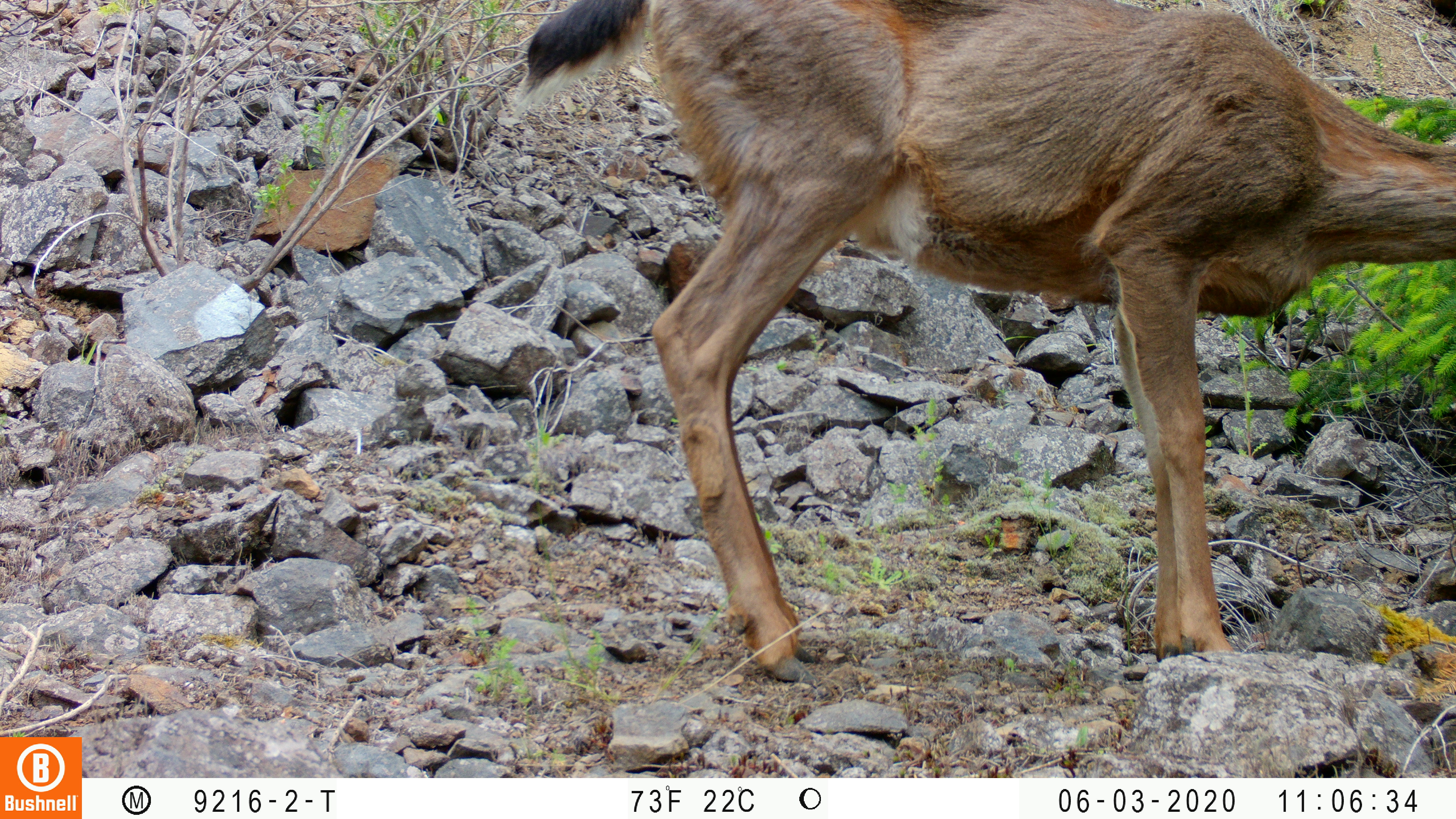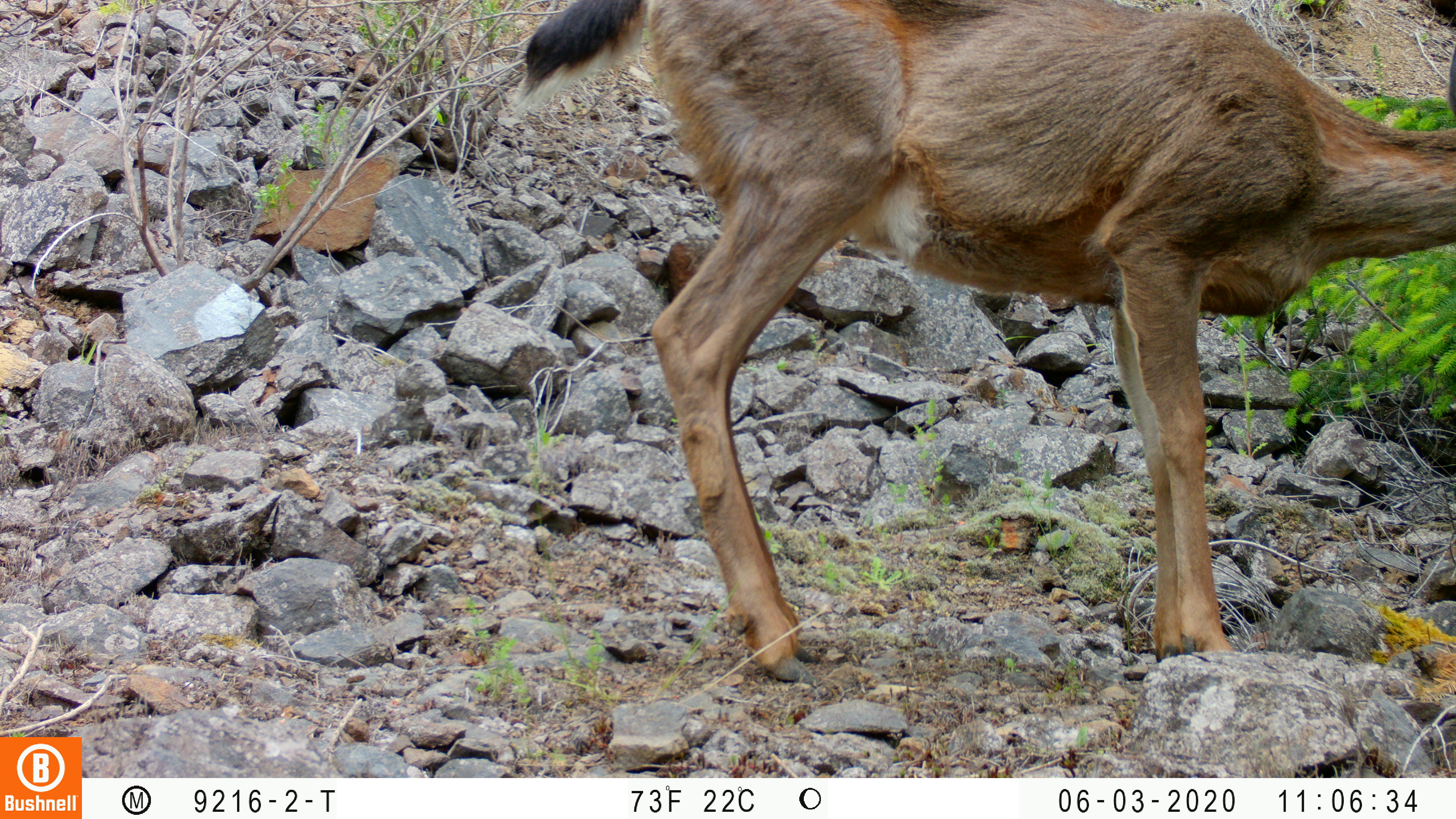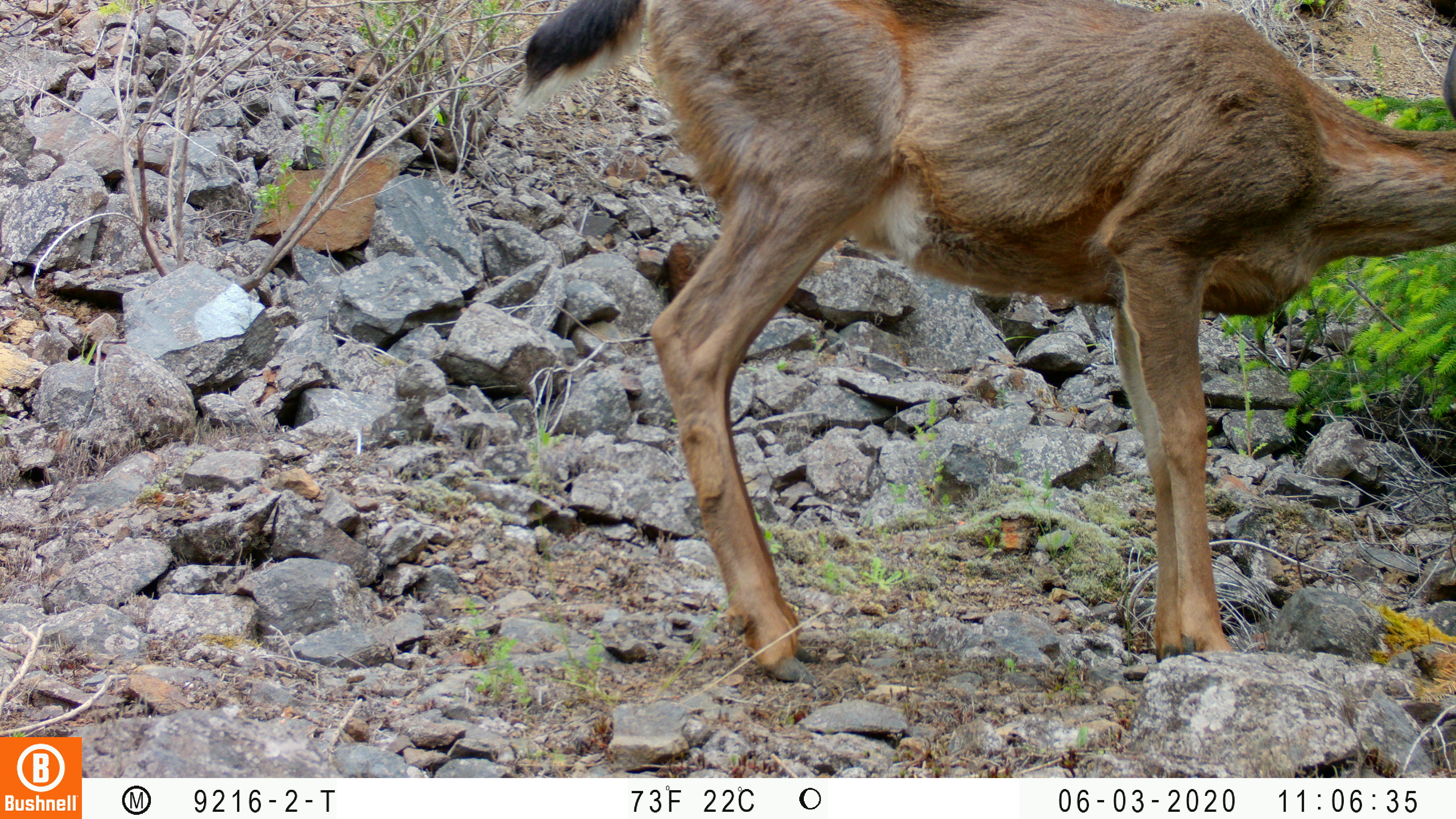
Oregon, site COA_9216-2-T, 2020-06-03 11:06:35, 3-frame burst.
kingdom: Animalia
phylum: Chordata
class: Mammalia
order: Artiodactyla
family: Cervidae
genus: Odocoileus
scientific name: Odocoileus hemionus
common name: black-tailed deer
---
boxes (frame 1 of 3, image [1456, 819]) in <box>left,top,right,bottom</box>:
black-tailed deer: <box>501,1,1451,691</box>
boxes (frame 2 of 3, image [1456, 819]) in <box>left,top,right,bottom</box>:
black-tailed deer: <box>512,2,1453,688</box>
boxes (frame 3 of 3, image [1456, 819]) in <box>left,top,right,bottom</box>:
black-tailed deer: <box>505,0,1455,694</box>